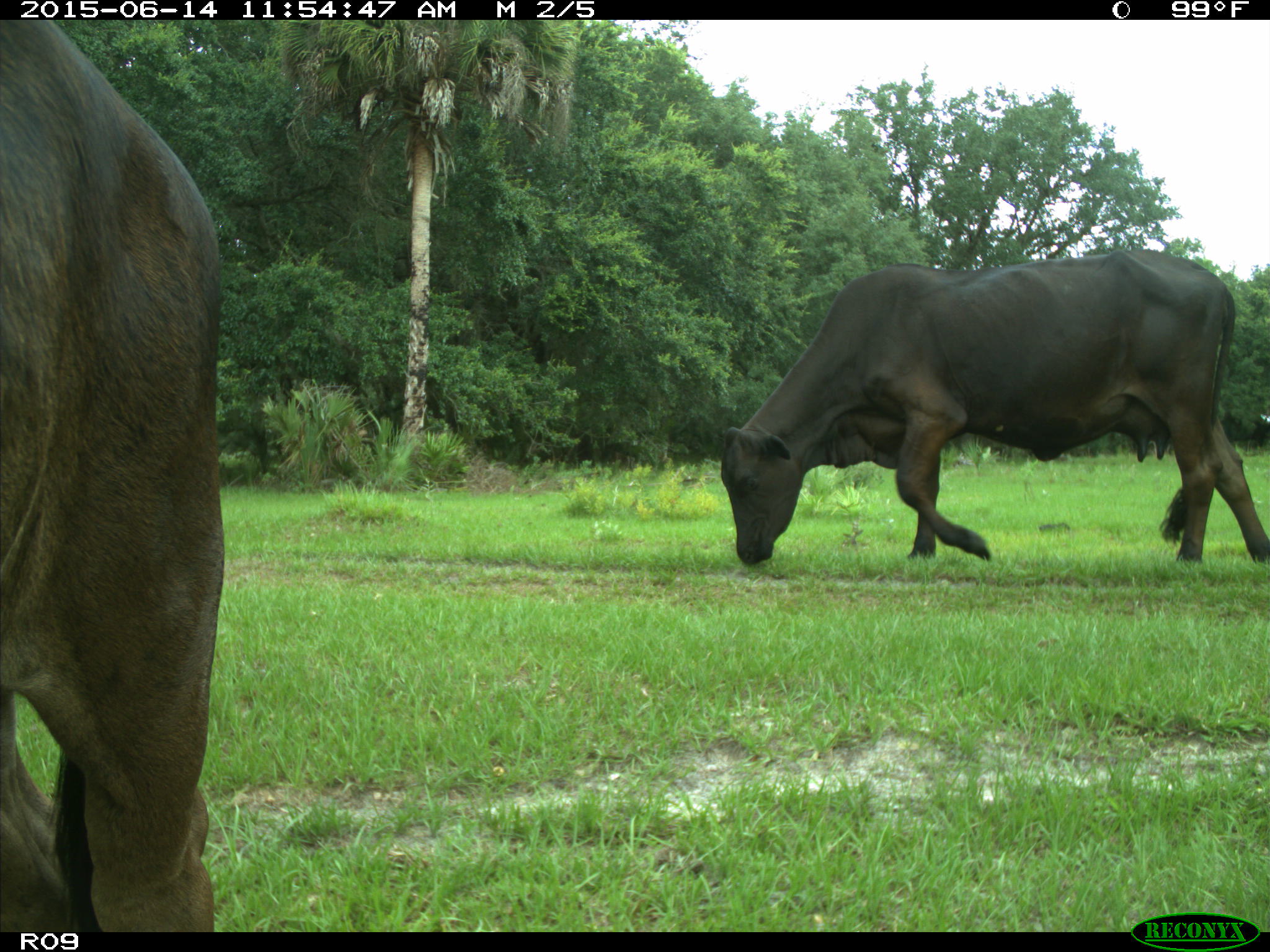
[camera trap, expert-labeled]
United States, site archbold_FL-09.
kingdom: Animalia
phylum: Chordata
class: Mammalia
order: Artiodactyla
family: Bovidae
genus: Bos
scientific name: Bos taurus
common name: domestic cow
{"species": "Bos taurus (domestic cow)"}